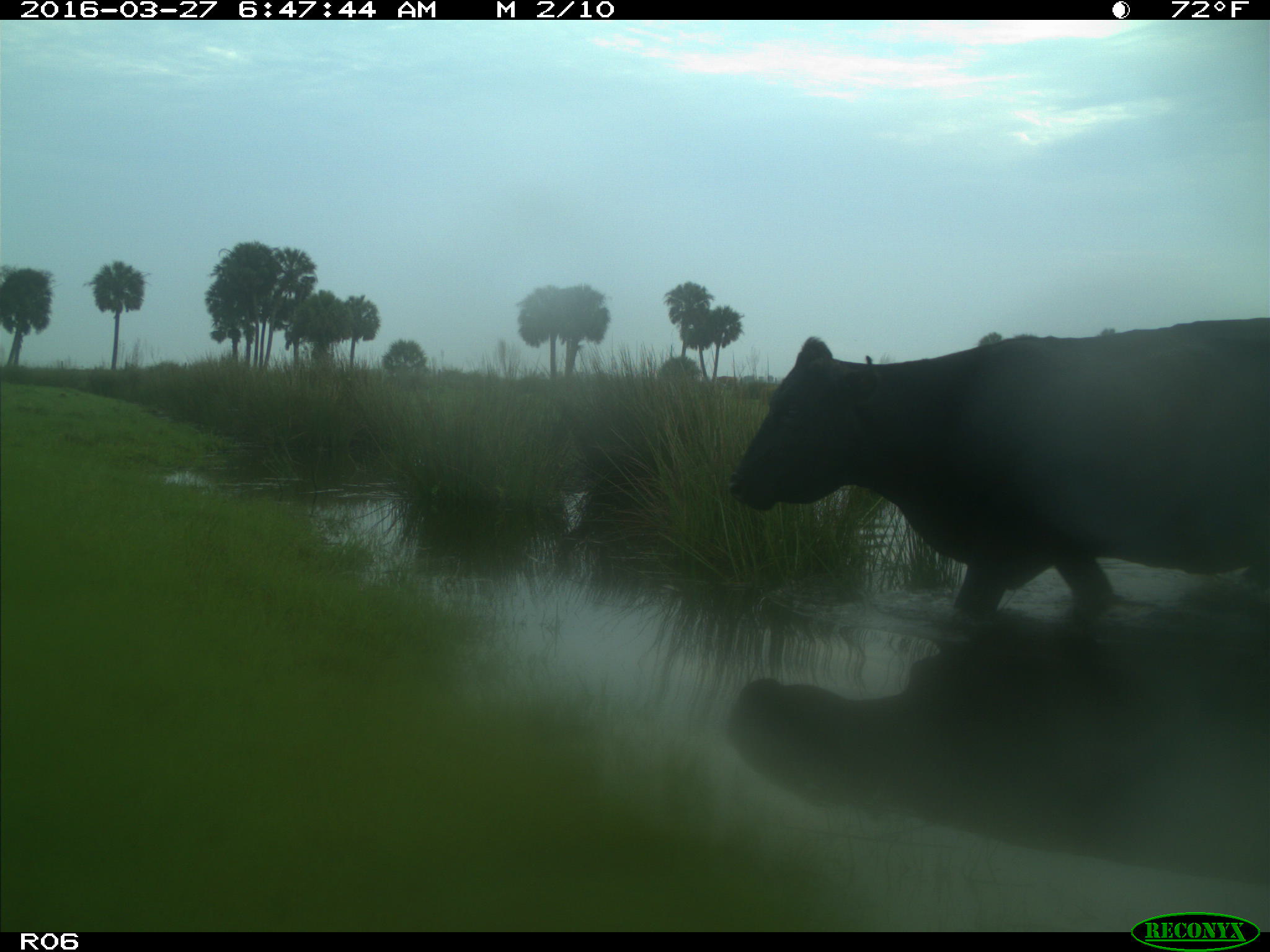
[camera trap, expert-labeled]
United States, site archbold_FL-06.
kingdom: Animalia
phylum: Chordata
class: Mammalia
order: Artiodactyla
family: Bovidae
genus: Bos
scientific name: Bos taurus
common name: domestic cow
Bos taurus (domestic cow).